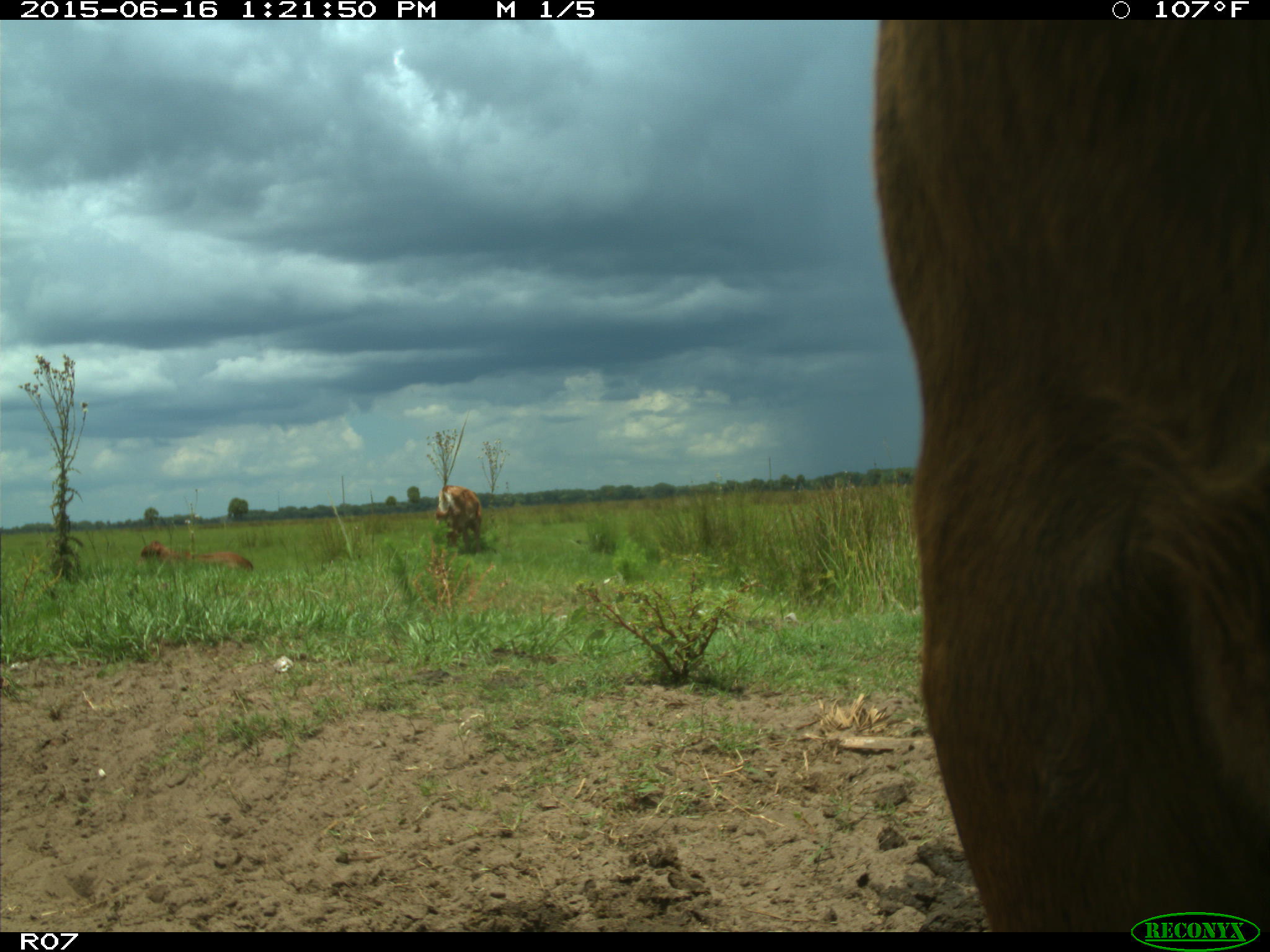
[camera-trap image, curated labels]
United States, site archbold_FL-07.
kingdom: Animalia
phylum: Chordata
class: Mammalia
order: Artiodactyla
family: Bovidae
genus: Bos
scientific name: Bos taurus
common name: domestic cow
Bos taurus (domestic cow).